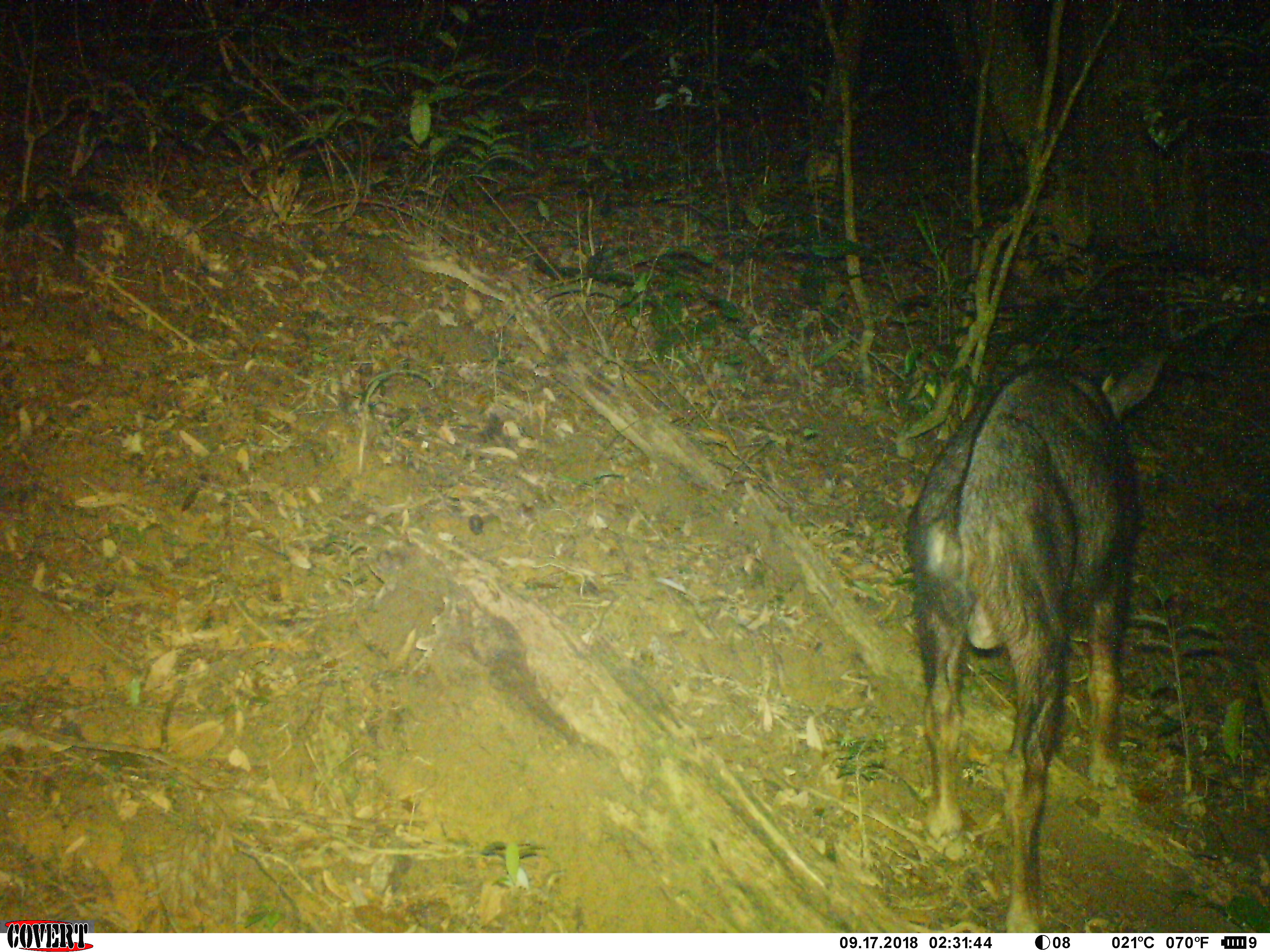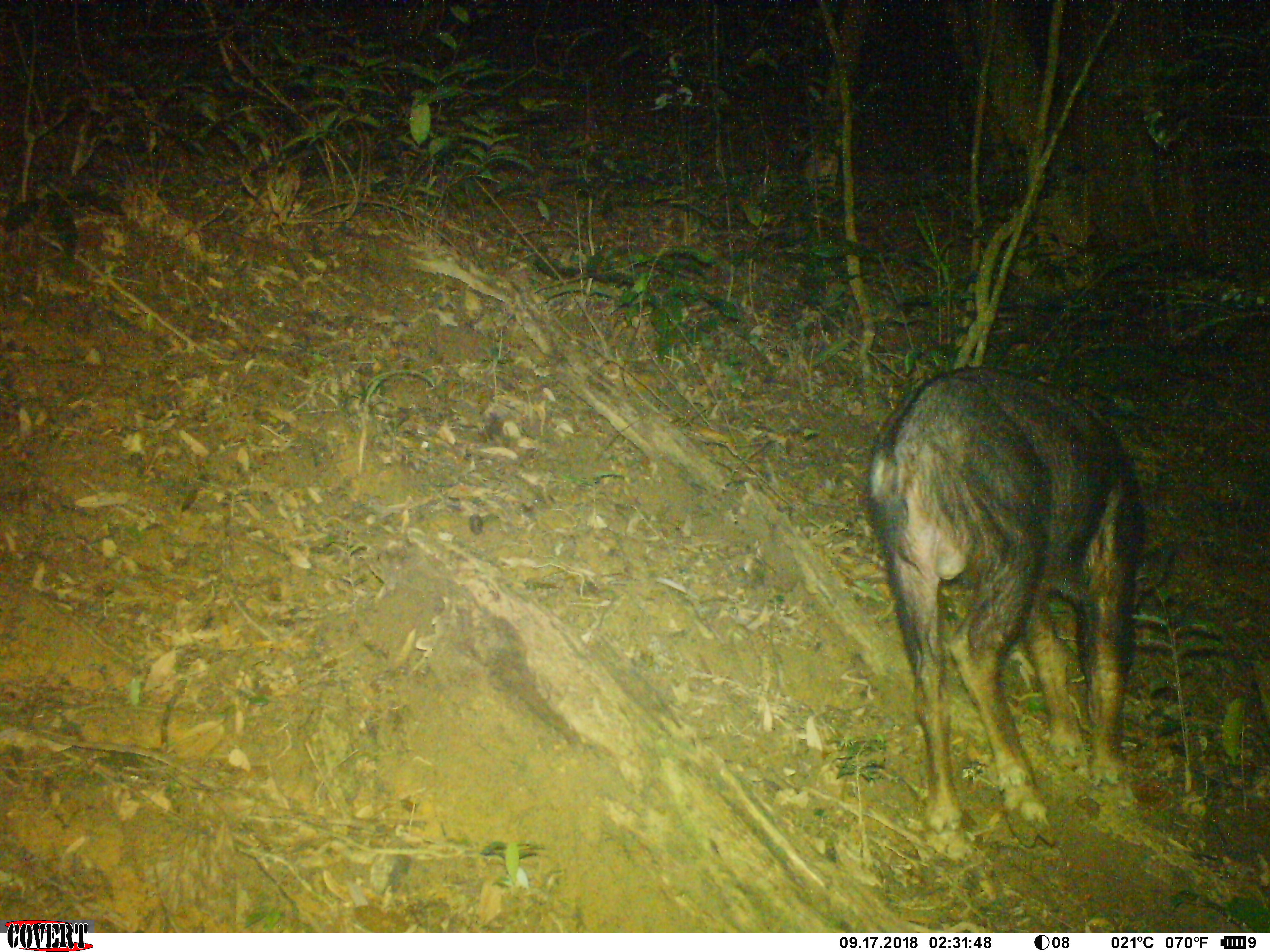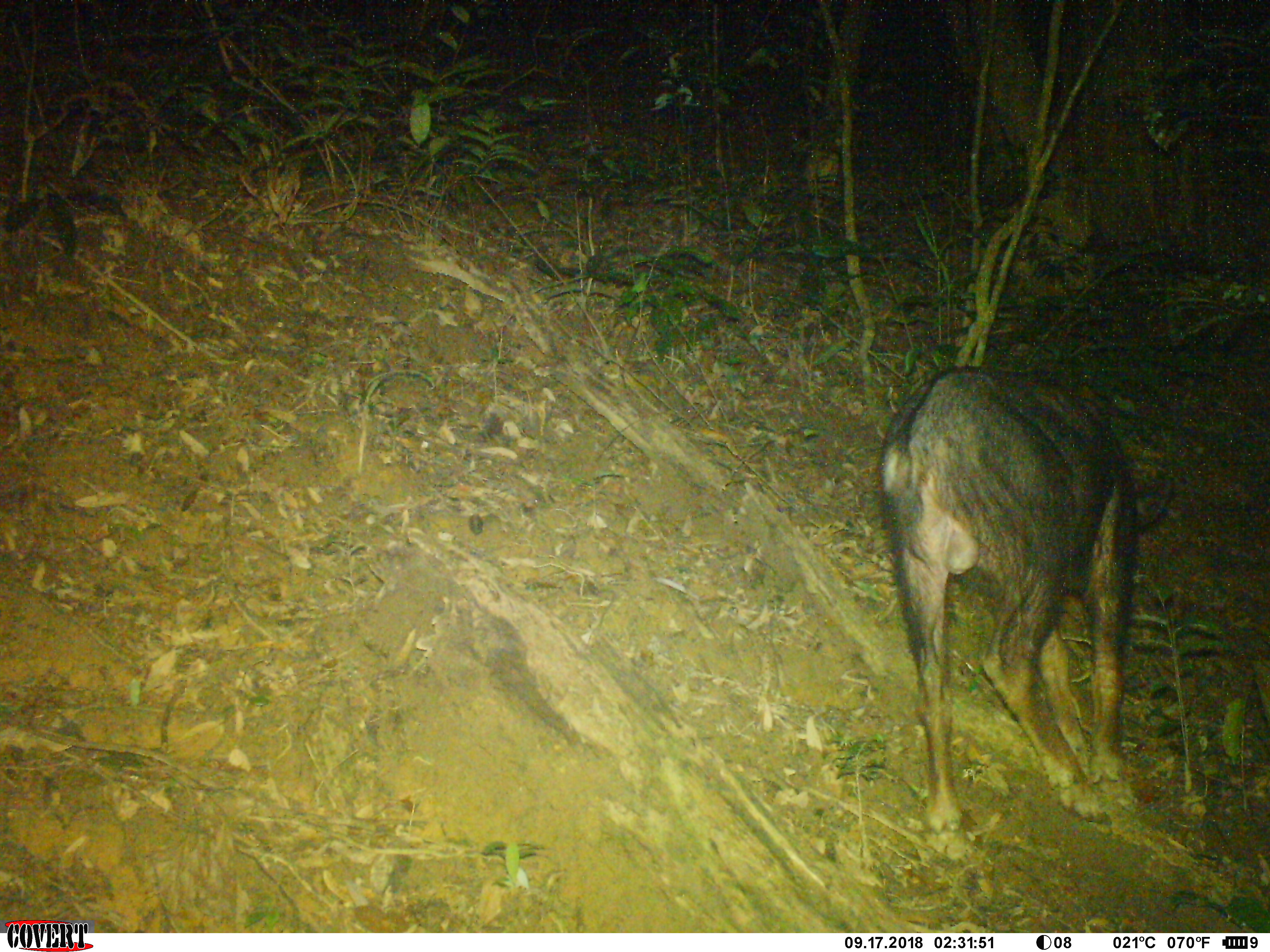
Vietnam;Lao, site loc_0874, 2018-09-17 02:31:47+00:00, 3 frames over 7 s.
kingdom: Animalia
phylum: Chordata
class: Mammalia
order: Artiodactyla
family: Bovidae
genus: Capricornis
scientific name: Capricornis sumatraensis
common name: chinese serow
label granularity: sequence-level